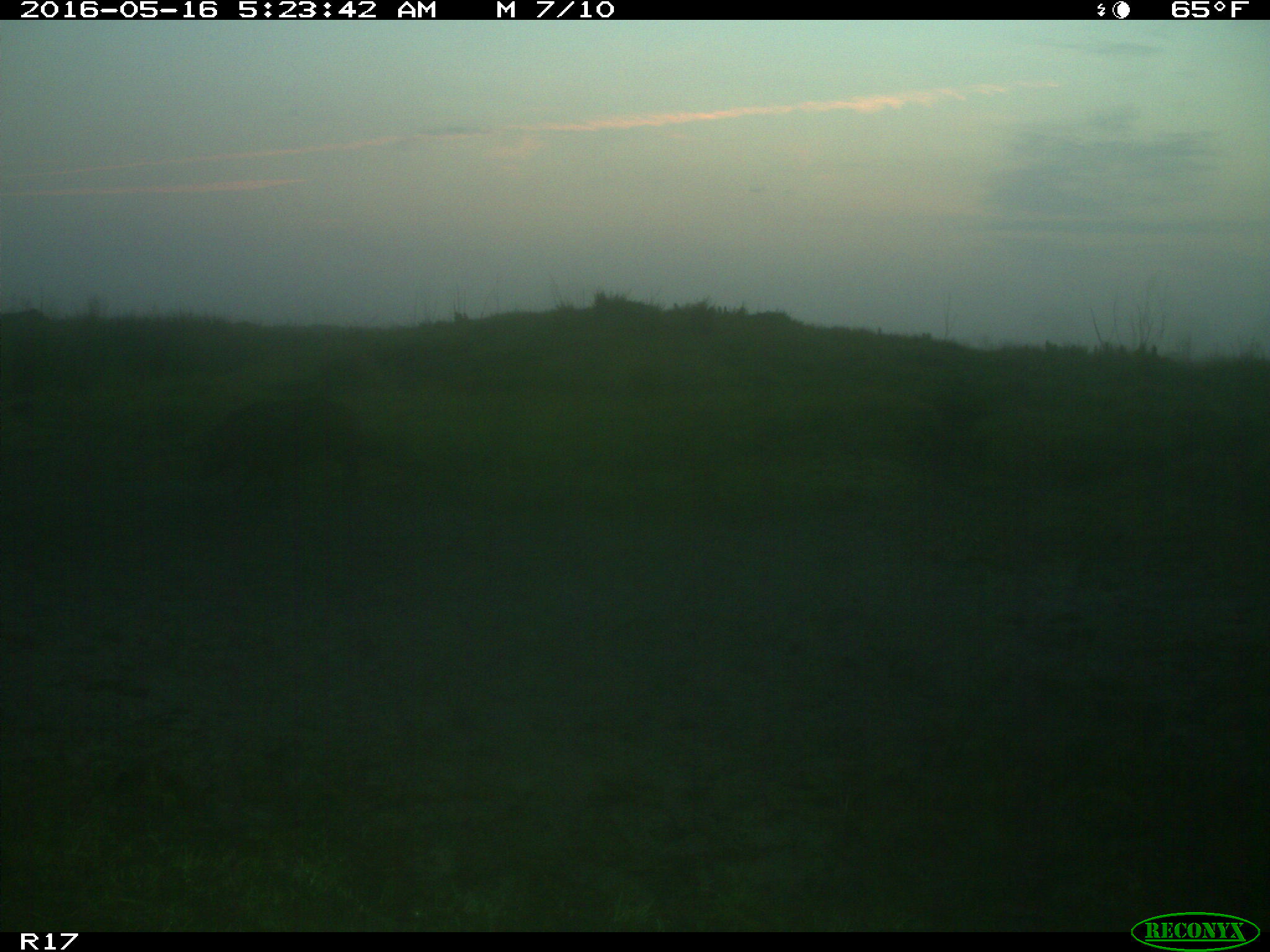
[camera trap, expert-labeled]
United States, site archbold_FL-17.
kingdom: Animalia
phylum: Chordata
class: Mammalia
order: Artiodactyla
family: Suidae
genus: Sus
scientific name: Sus scrofa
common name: wild boar